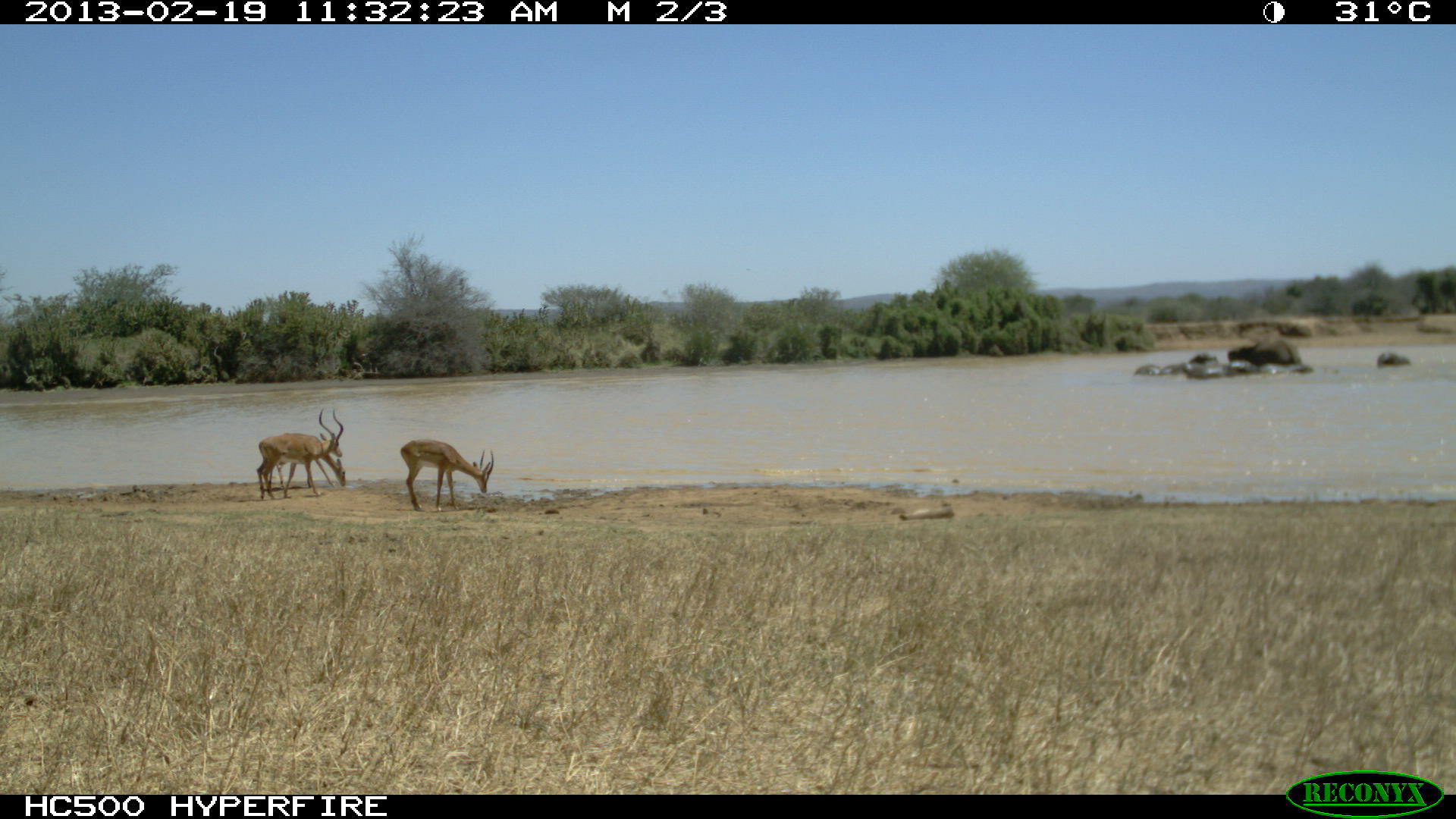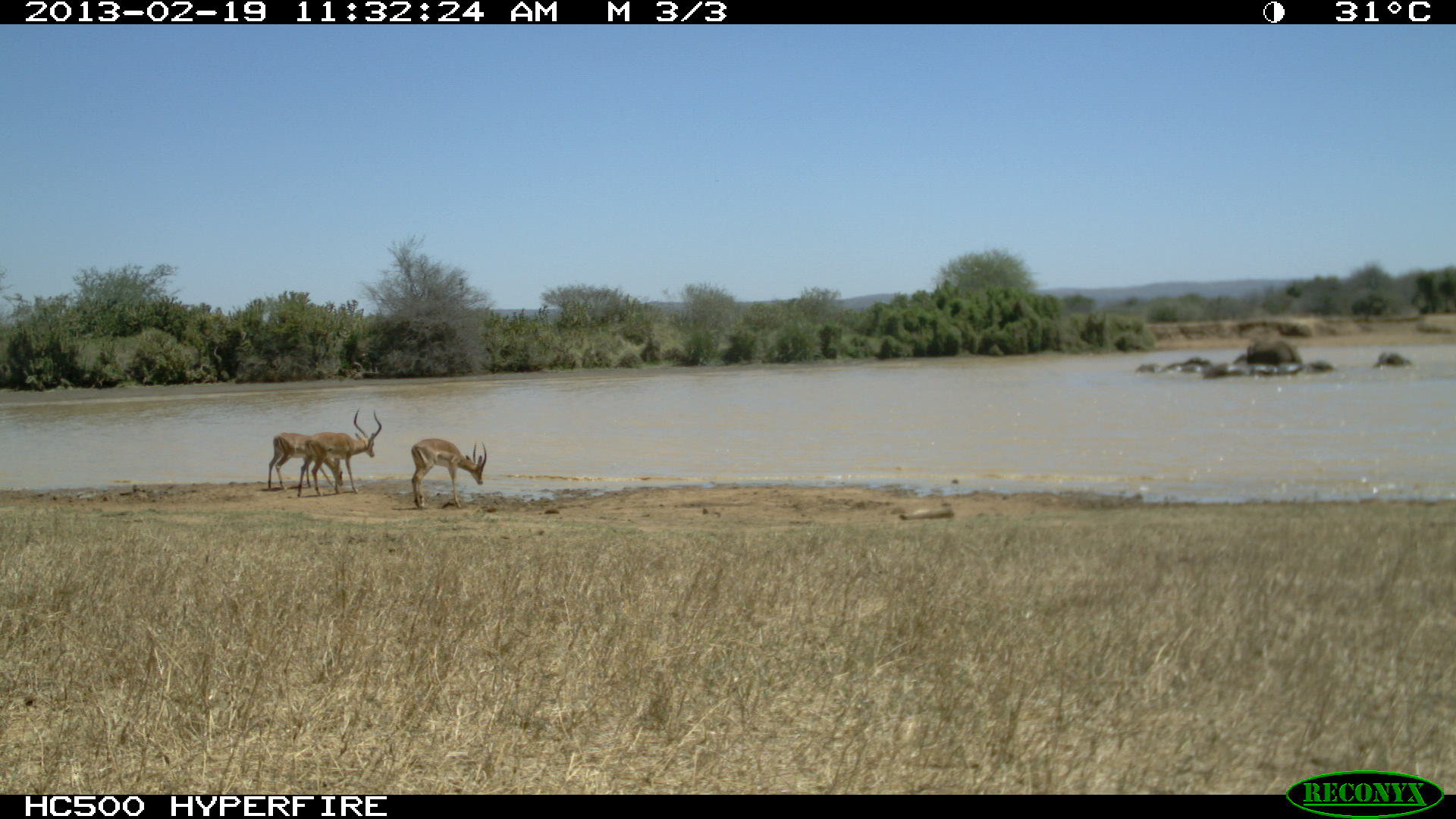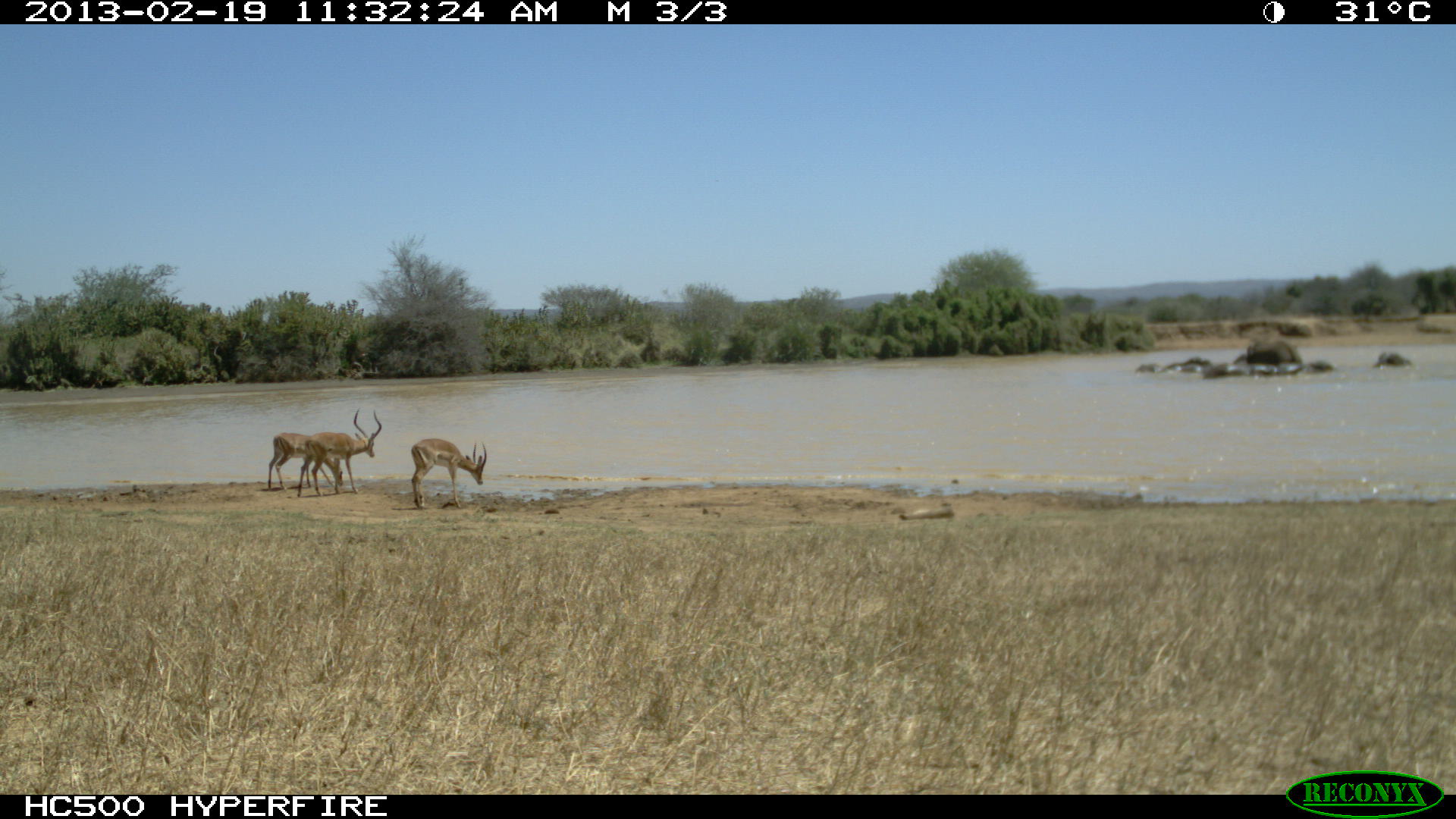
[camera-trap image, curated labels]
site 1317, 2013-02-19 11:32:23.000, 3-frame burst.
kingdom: Animalia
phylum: Chordata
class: Mammalia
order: Proboscidea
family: Elephantidae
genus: Loxodonta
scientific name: Loxodonta africana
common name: african bush elephant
Loxodonta africana (african bush elephant), count 6.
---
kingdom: Animalia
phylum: Chordata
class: Mammalia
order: Artiodactyla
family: Bovidae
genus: Aepyceros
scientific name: Aepyceros melampus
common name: impala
Aepyceros melampus (impala), count 3.